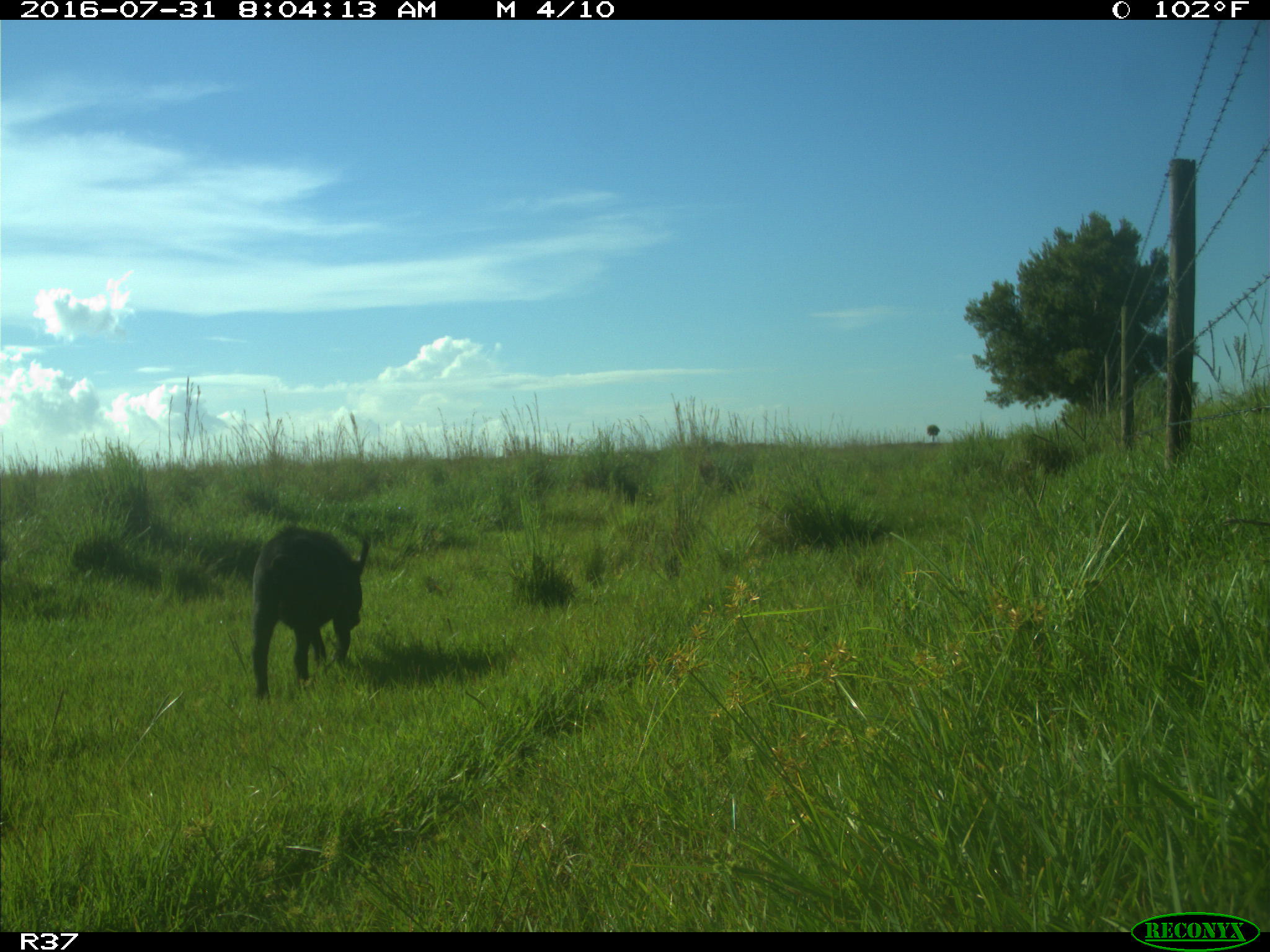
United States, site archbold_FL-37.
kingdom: Animalia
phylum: Chordata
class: Mammalia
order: Artiodactyla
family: Suidae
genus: Sus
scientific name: Sus scrofa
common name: wild boar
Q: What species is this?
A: Sus scrofa (wild boar).